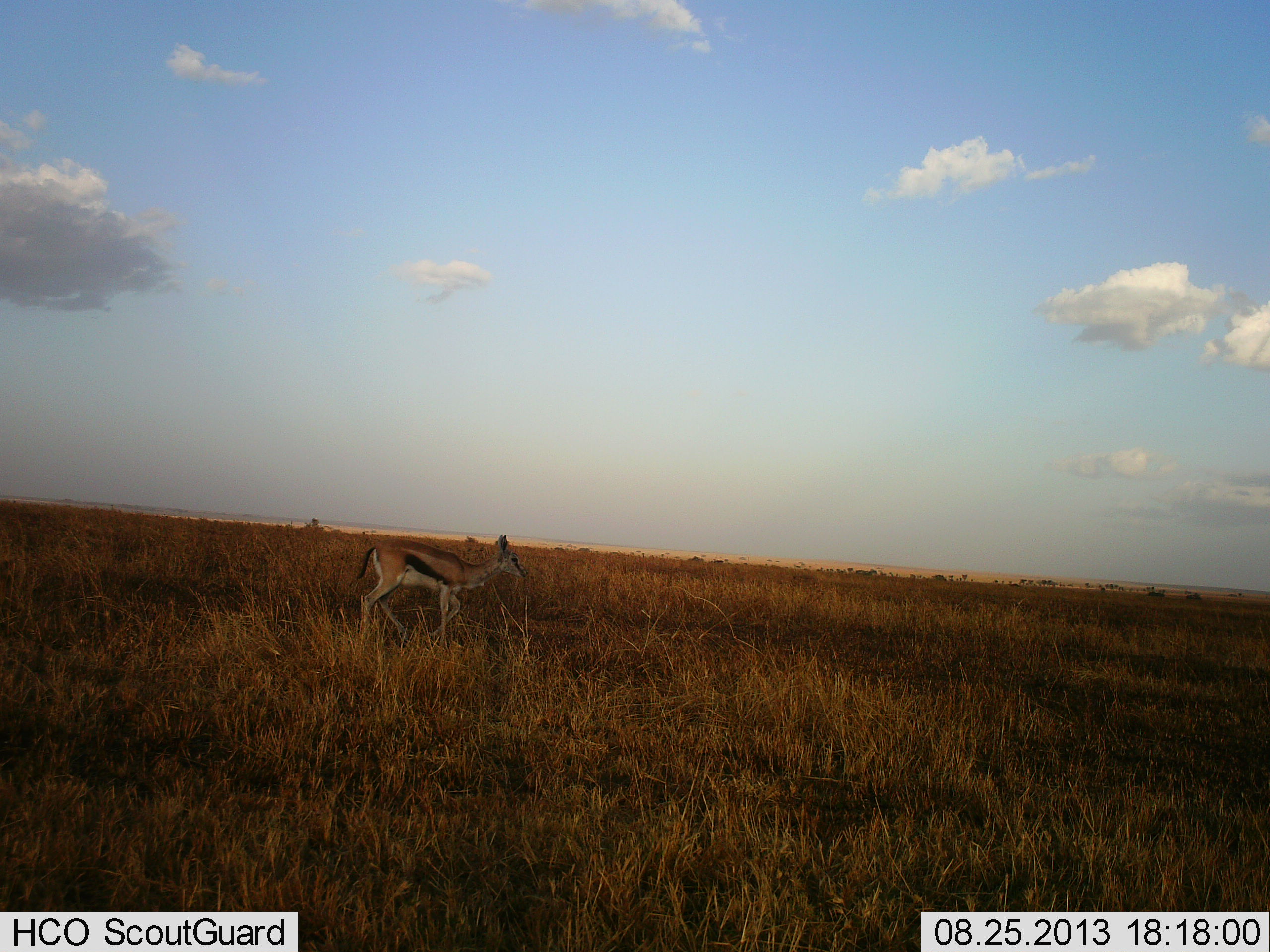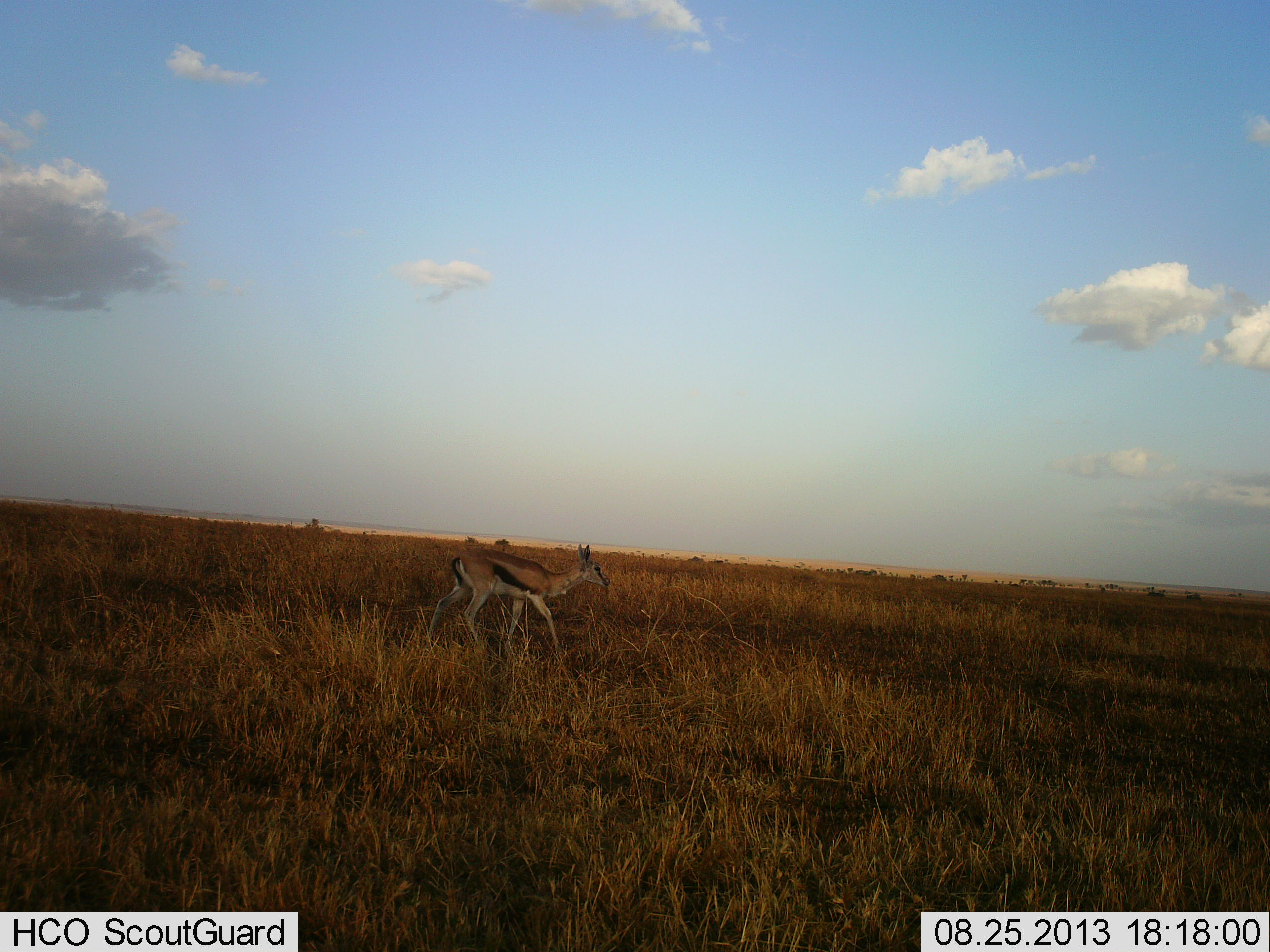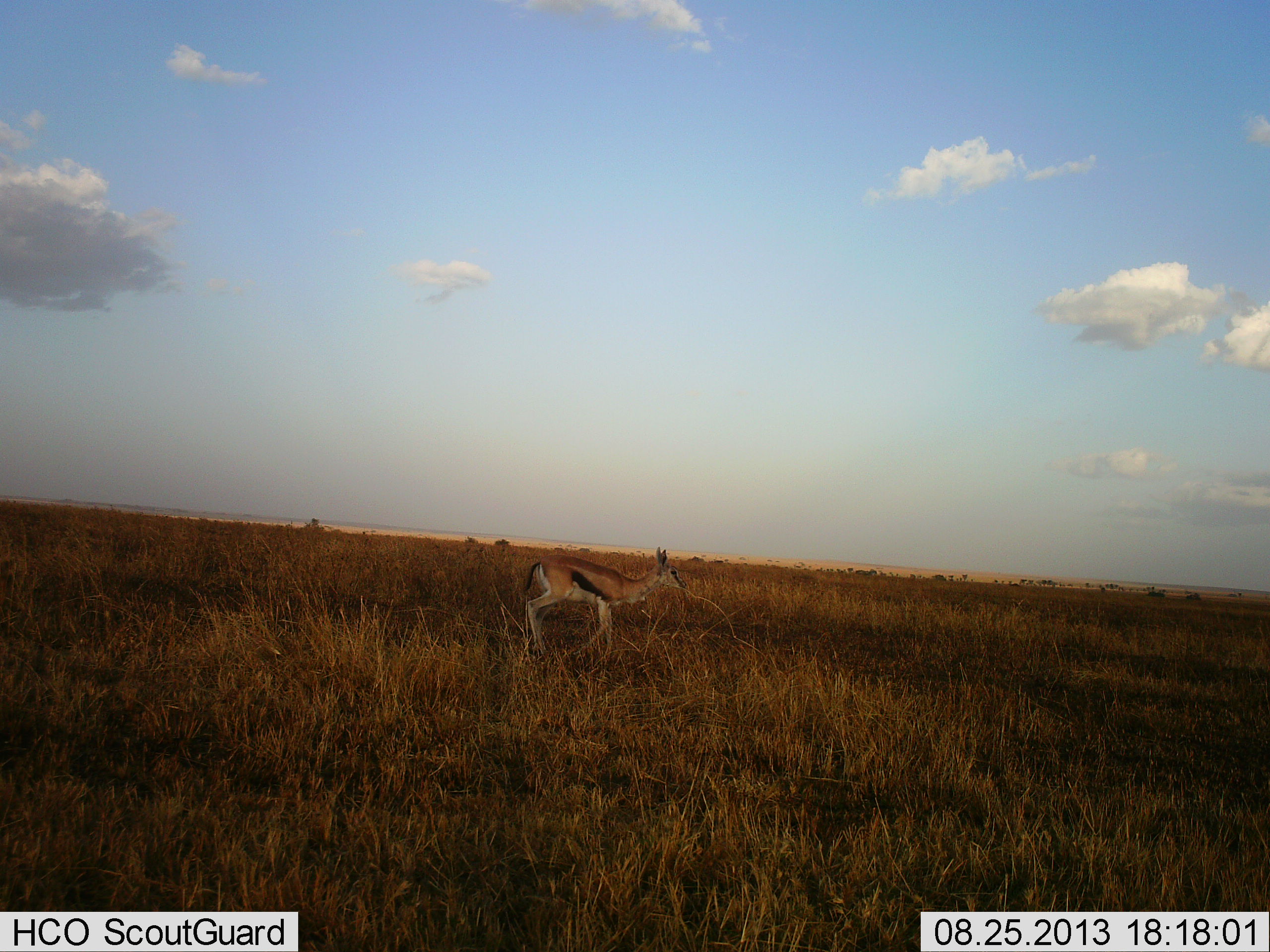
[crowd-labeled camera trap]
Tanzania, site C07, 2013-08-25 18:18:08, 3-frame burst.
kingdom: Animalia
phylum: Chordata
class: Mammalia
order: Artiodactyla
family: Bovidae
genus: Eudorcas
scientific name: Eudorcas thomsonii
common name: thomson's gazelle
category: gazellethomsons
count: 1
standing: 10%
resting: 0%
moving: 100%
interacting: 0%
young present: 0%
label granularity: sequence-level